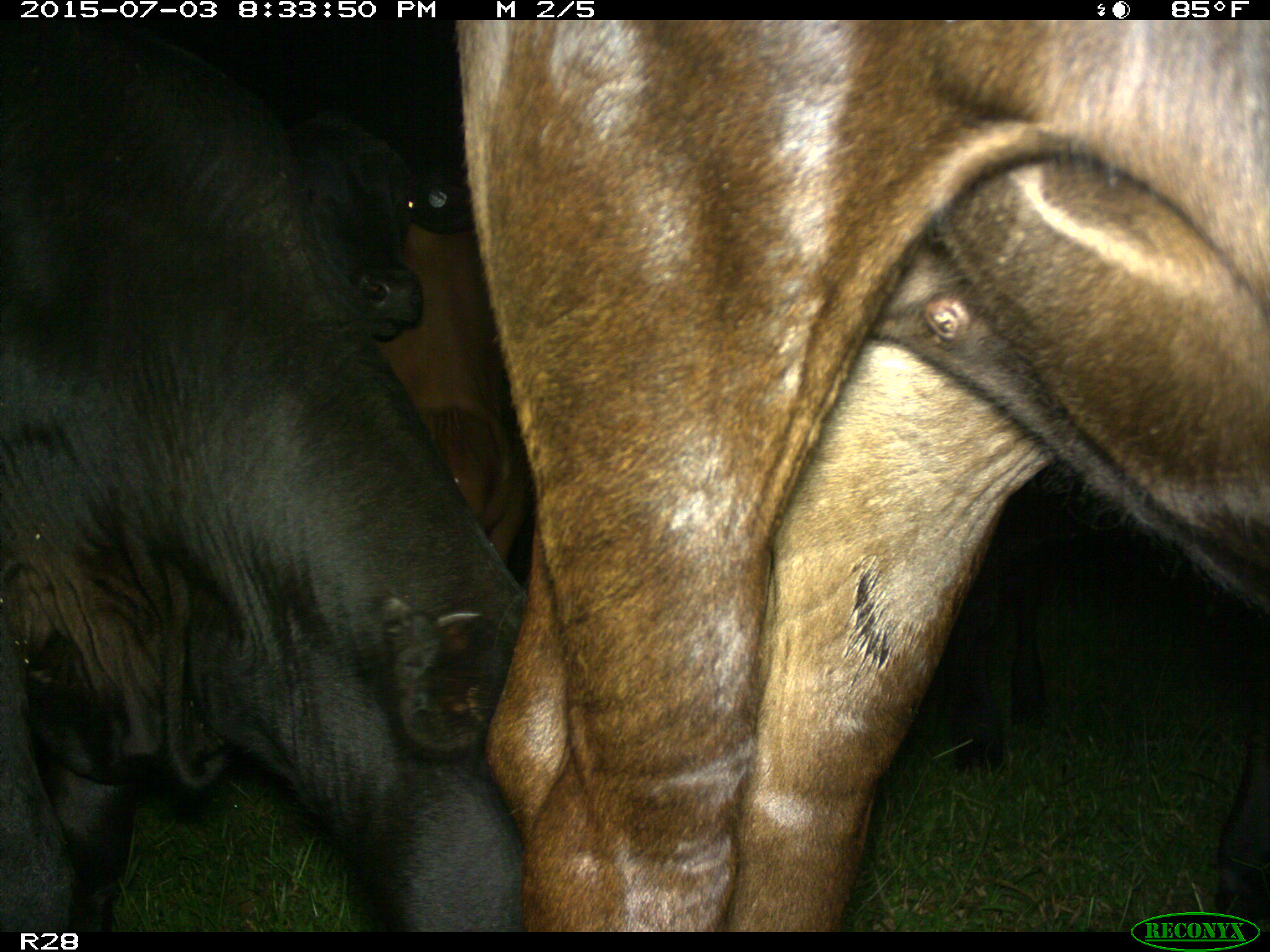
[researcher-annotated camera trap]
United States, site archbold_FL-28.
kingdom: Animalia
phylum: Chordata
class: Mammalia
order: Artiodactyla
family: Bovidae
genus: Bos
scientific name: Bos taurus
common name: domestic cow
Bos taurus (domestic cow).